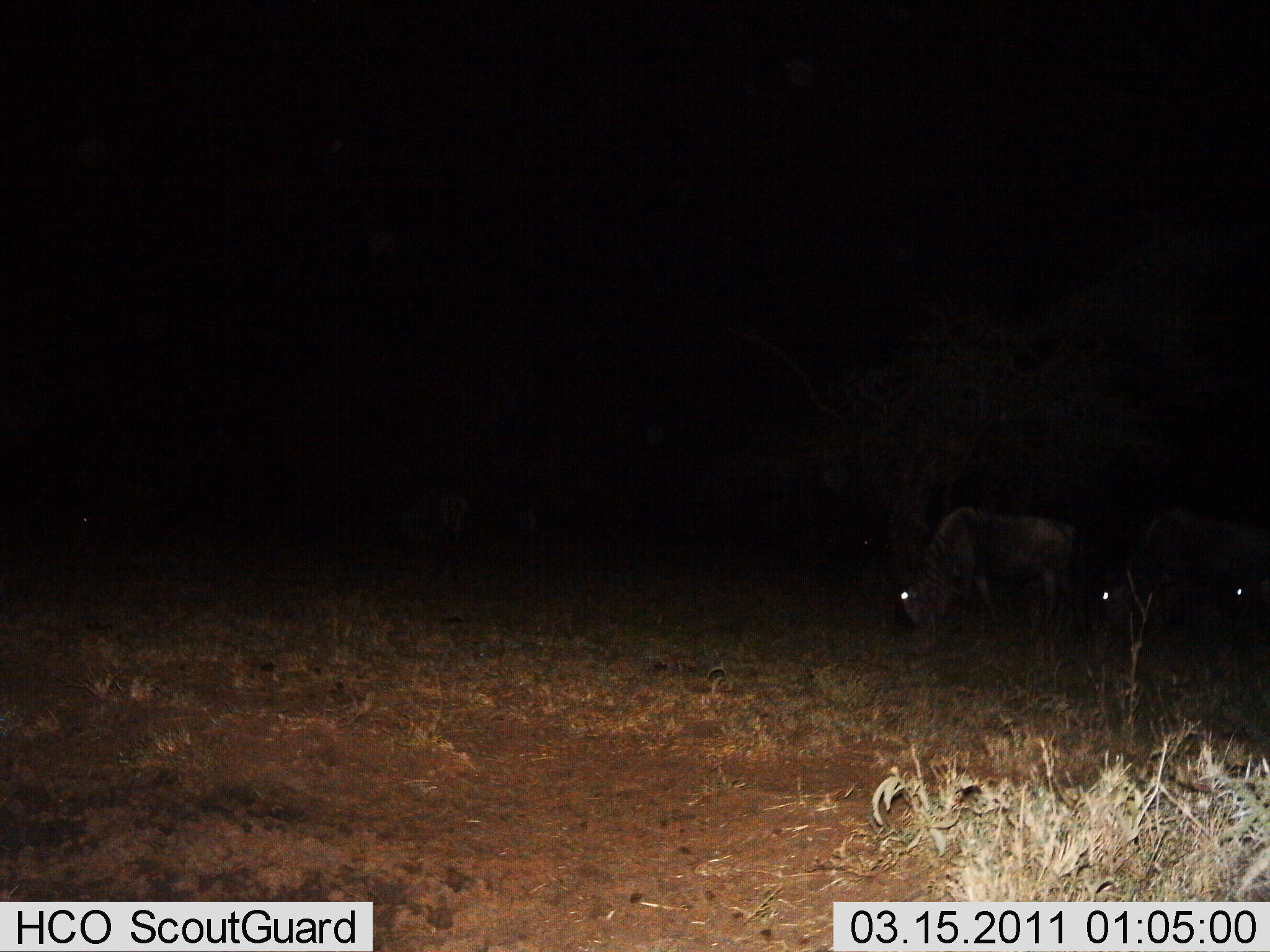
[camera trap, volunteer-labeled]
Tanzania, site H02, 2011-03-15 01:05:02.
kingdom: Animalia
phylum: Chordata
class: Mammalia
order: Artiodactyla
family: Bovidae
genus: Connochaetes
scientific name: Connochaetes taurinus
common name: blue wildebeest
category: wildebeest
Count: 3.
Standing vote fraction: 27%.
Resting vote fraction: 0%.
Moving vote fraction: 9%.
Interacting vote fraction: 0%.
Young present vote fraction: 0%.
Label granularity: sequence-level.